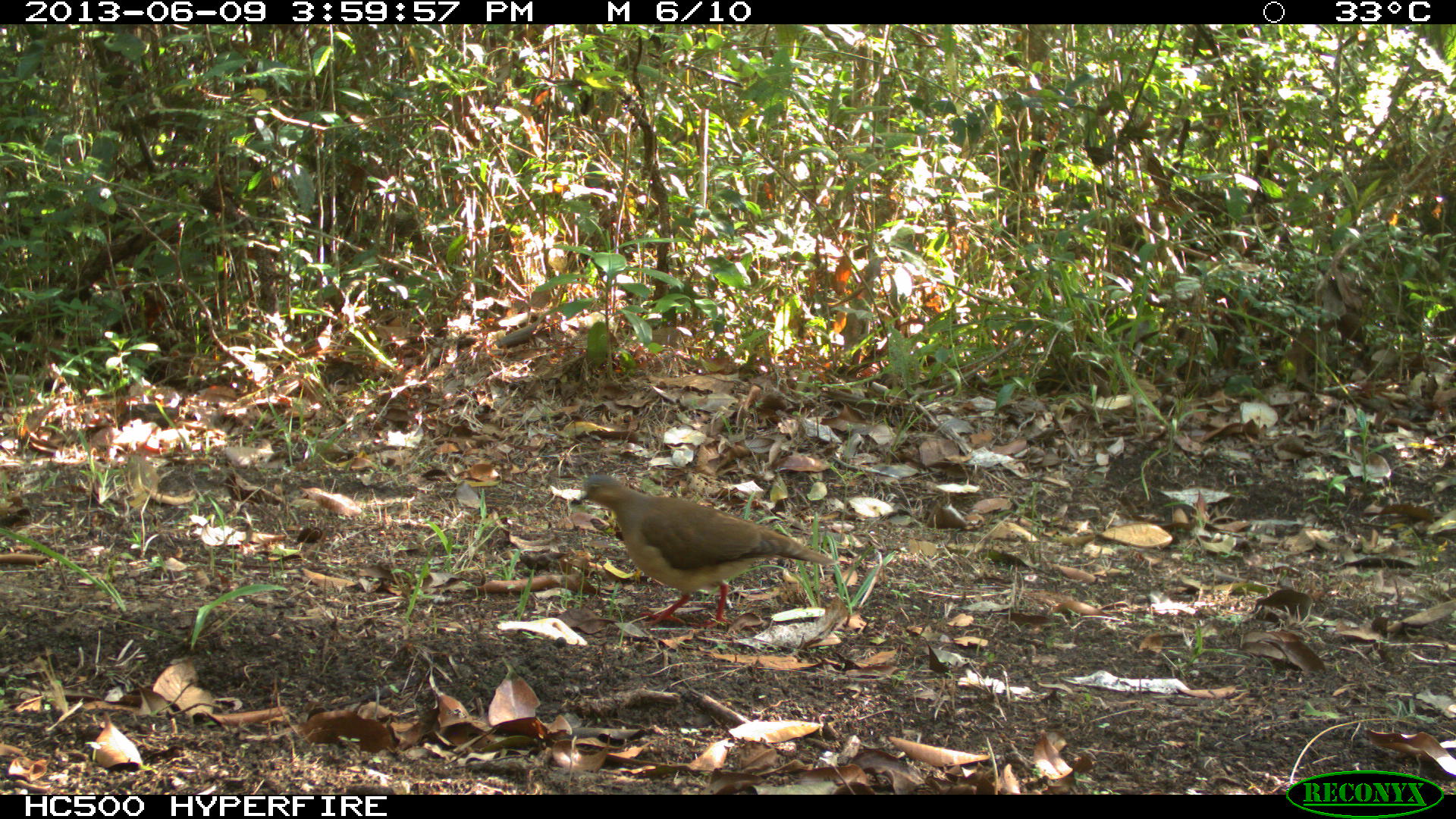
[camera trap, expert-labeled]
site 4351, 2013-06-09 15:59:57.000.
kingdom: Animalia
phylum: Chordata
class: Aves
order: Columbiformes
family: Columbidae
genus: Leptotila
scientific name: Leptotila plumbeiceps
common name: gray-headed dove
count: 1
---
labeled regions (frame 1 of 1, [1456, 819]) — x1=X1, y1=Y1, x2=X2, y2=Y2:
leptotila plumbeiceps: x1=578, y1=473, x2=839, y2=629